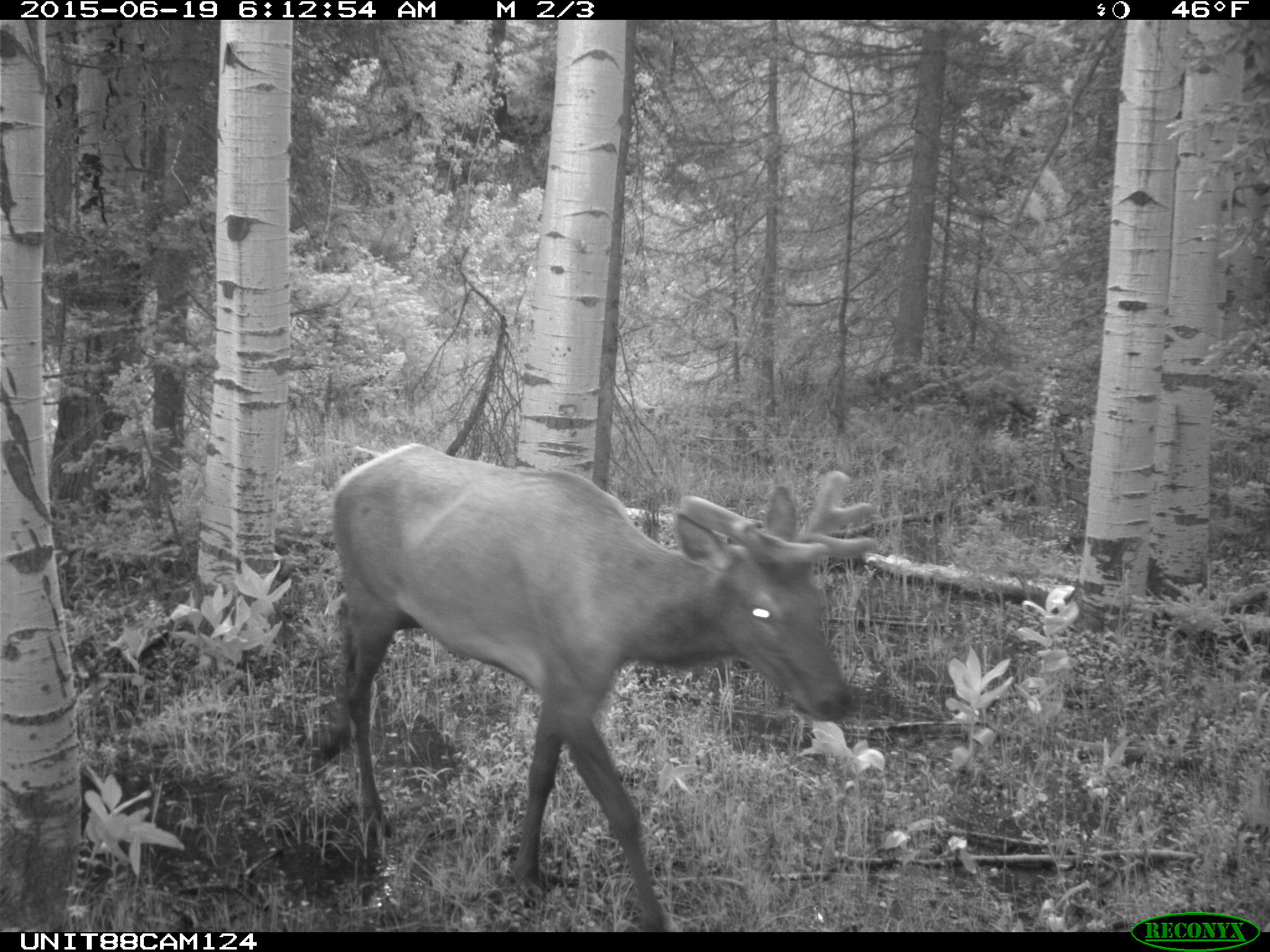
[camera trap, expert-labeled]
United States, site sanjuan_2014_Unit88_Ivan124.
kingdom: Animalia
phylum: Chordata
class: Mammalia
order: Artiodactyla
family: Cervidae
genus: Cervus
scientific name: Cervus elaphus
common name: red deer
Cervus elaphus (red deer).